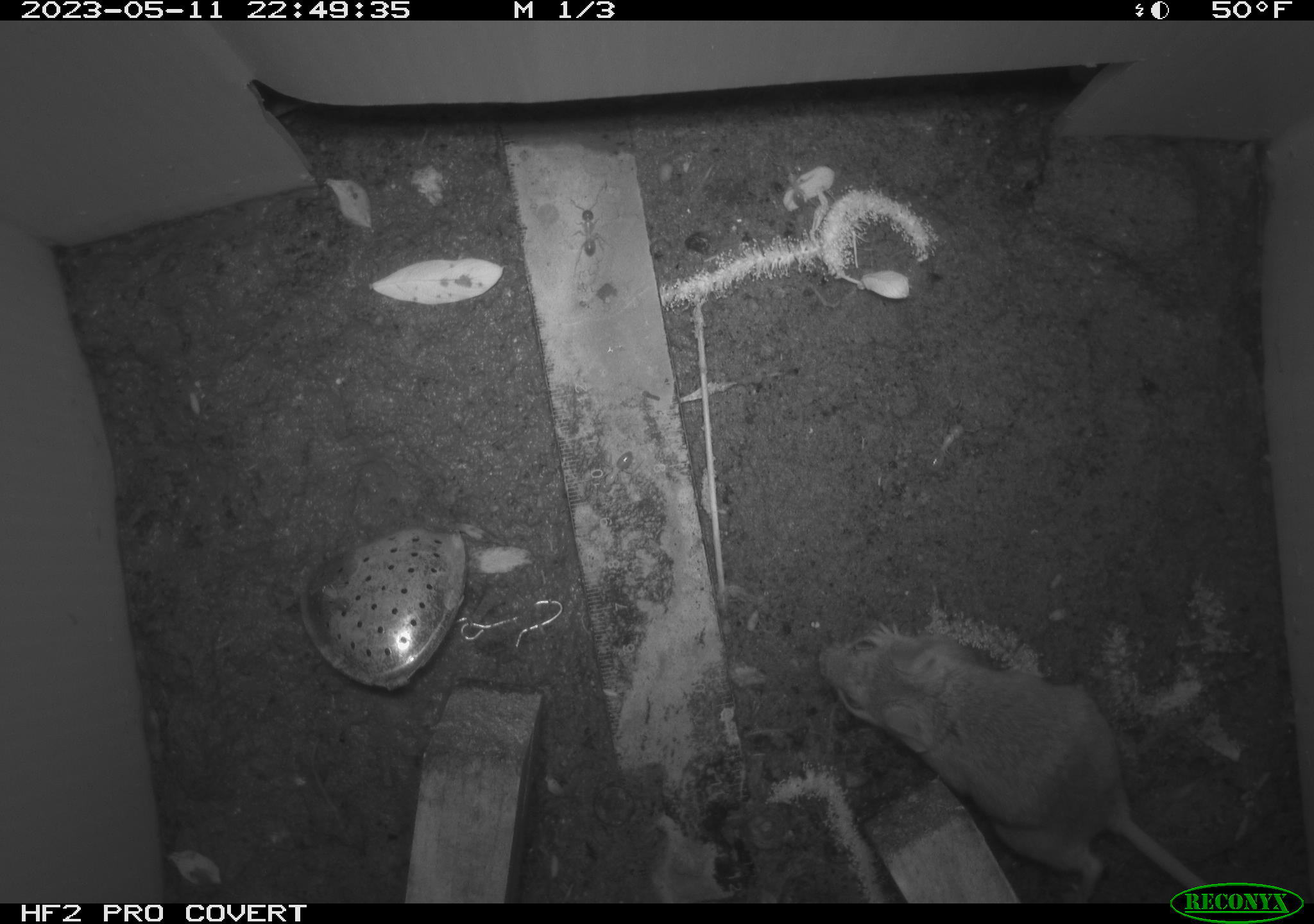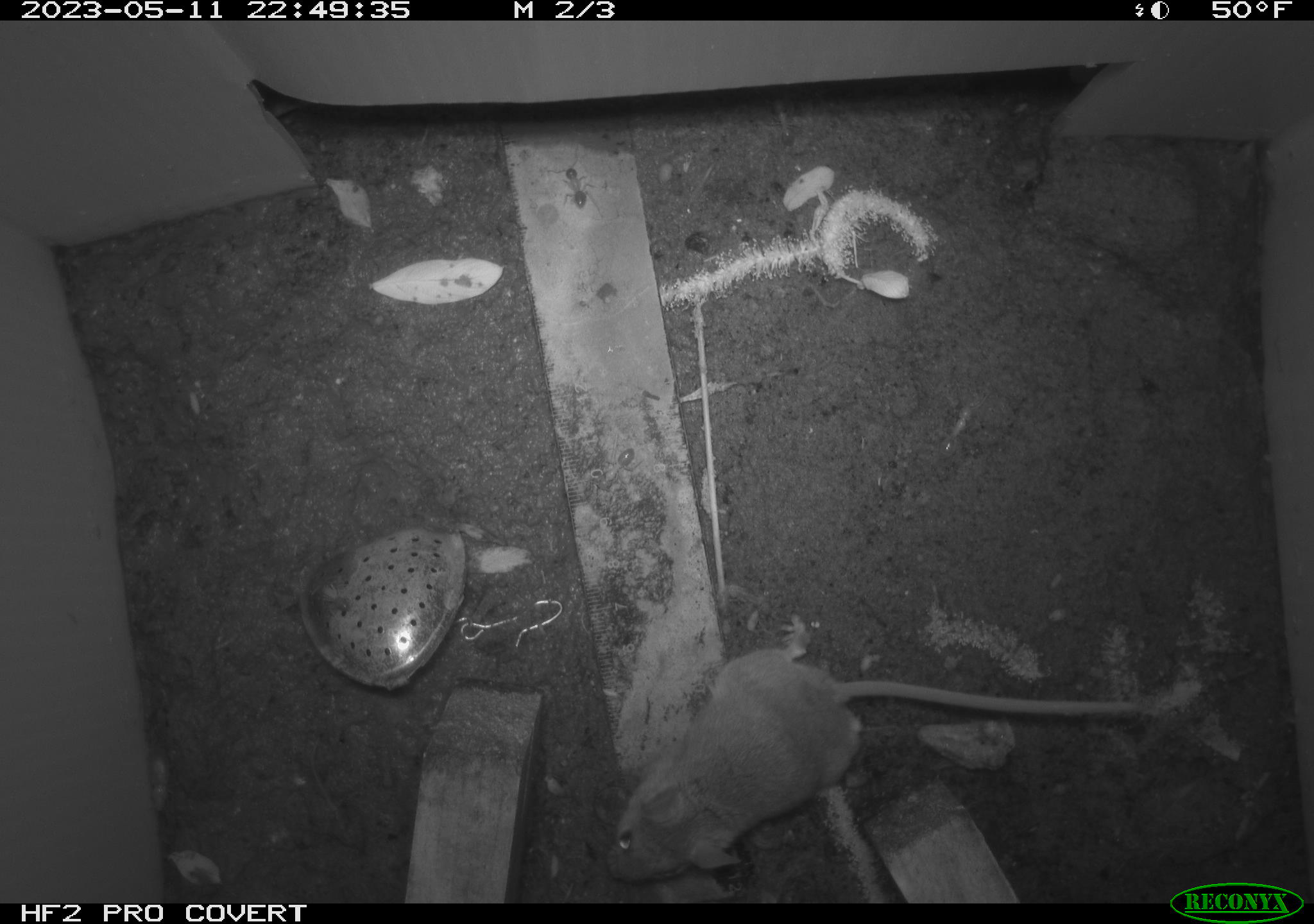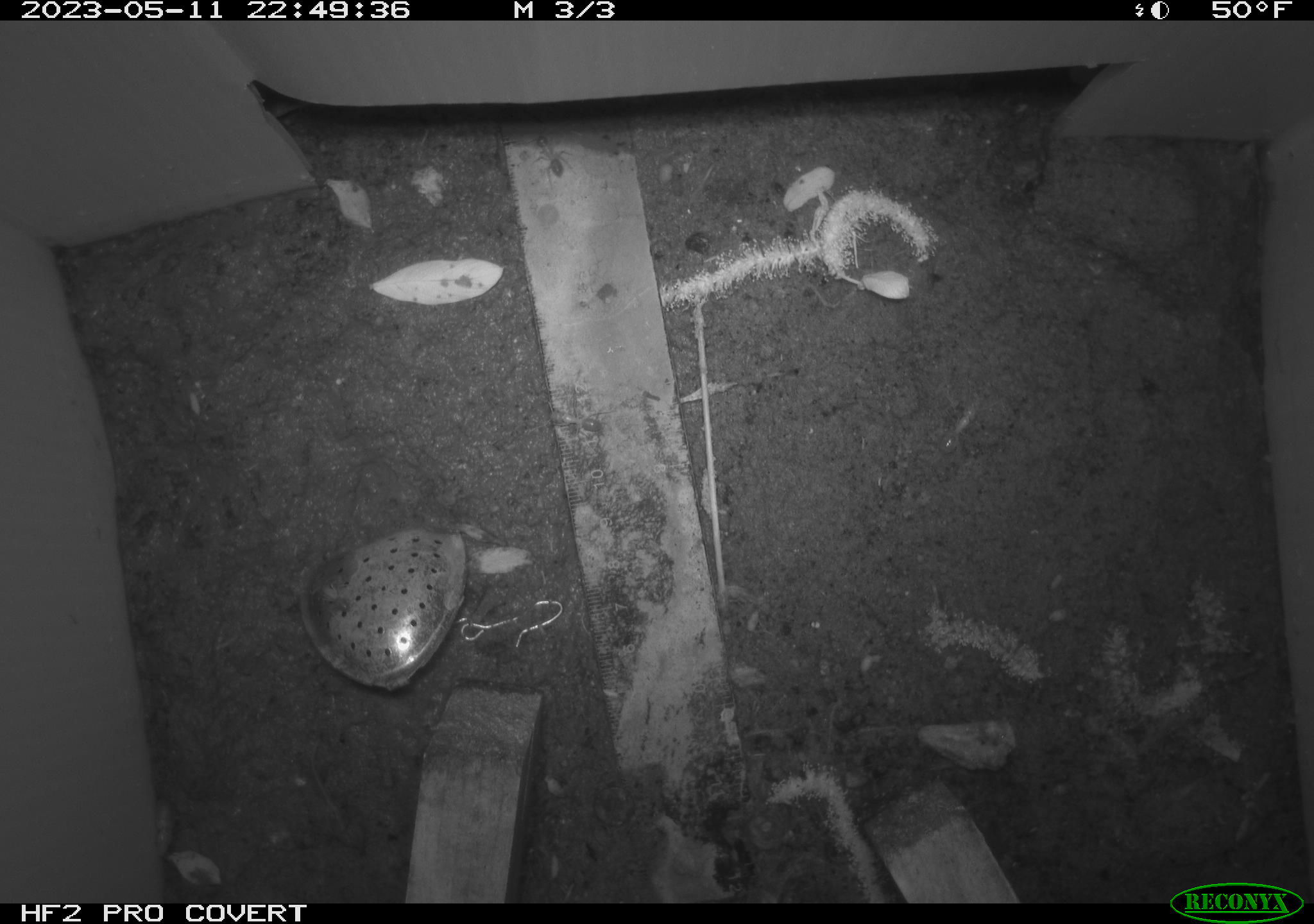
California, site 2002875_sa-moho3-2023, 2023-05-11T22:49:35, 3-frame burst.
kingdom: Animalia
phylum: Chordata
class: Mammalia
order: Rodentia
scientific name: Rodentia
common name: mouse species